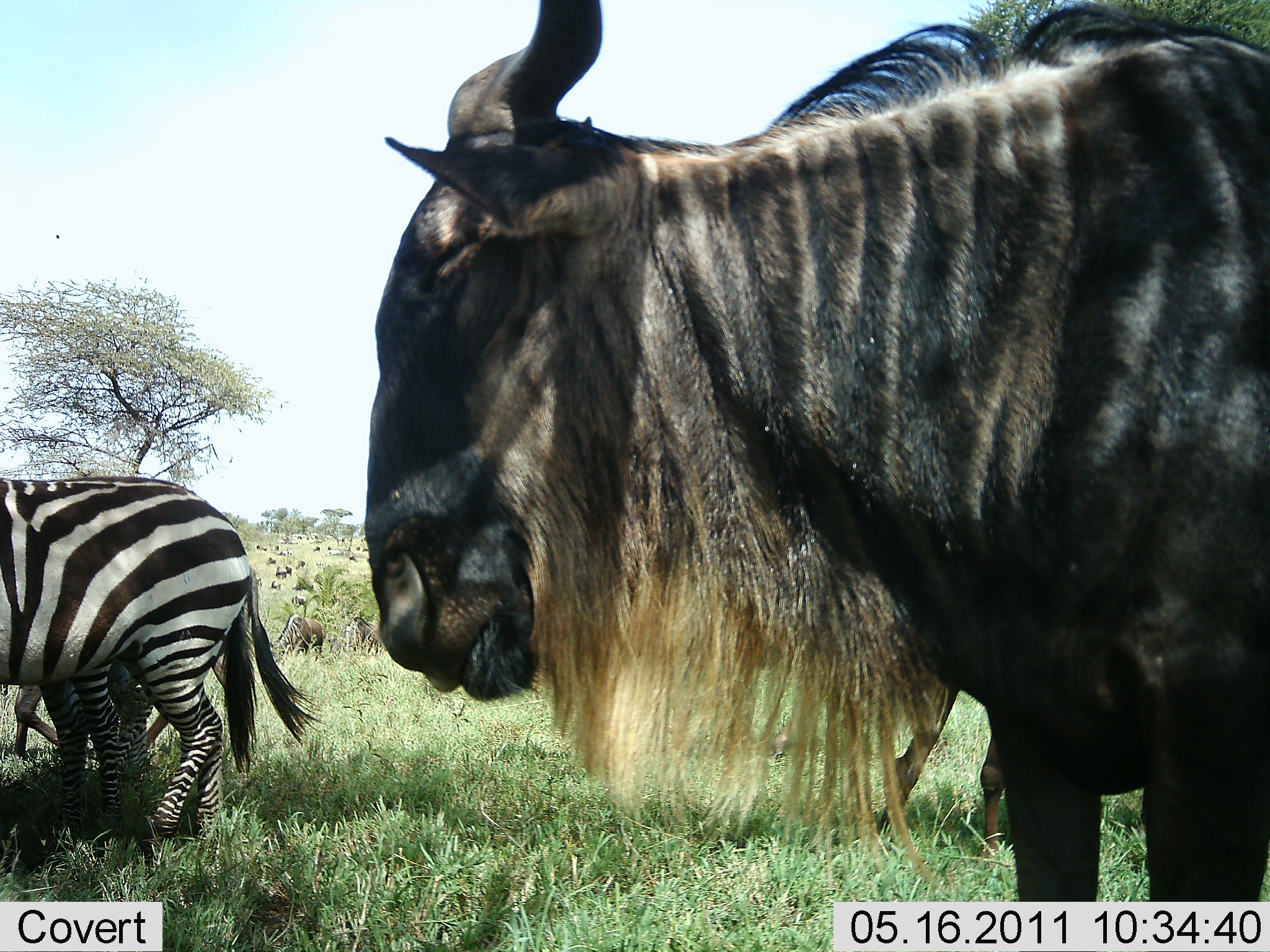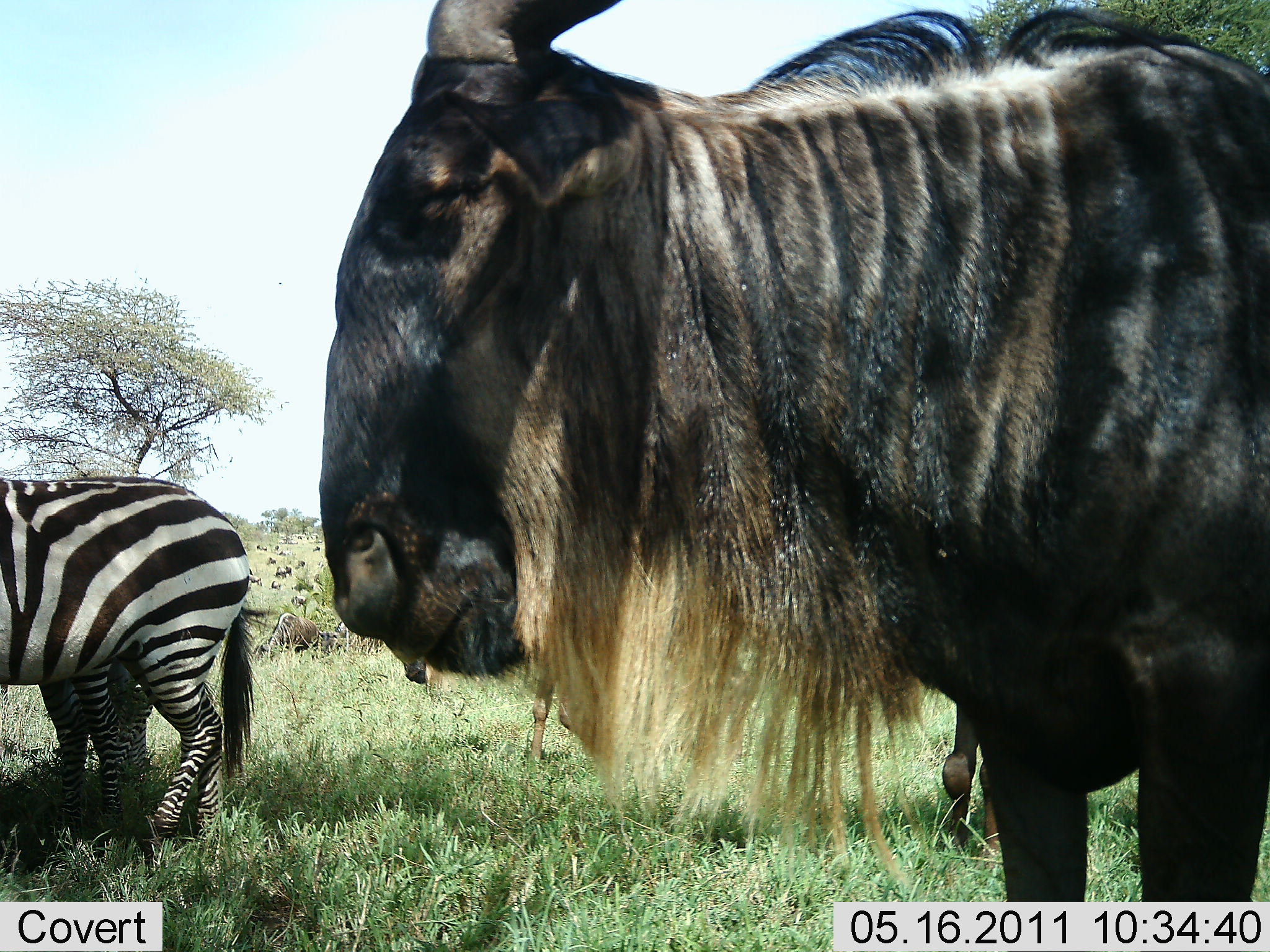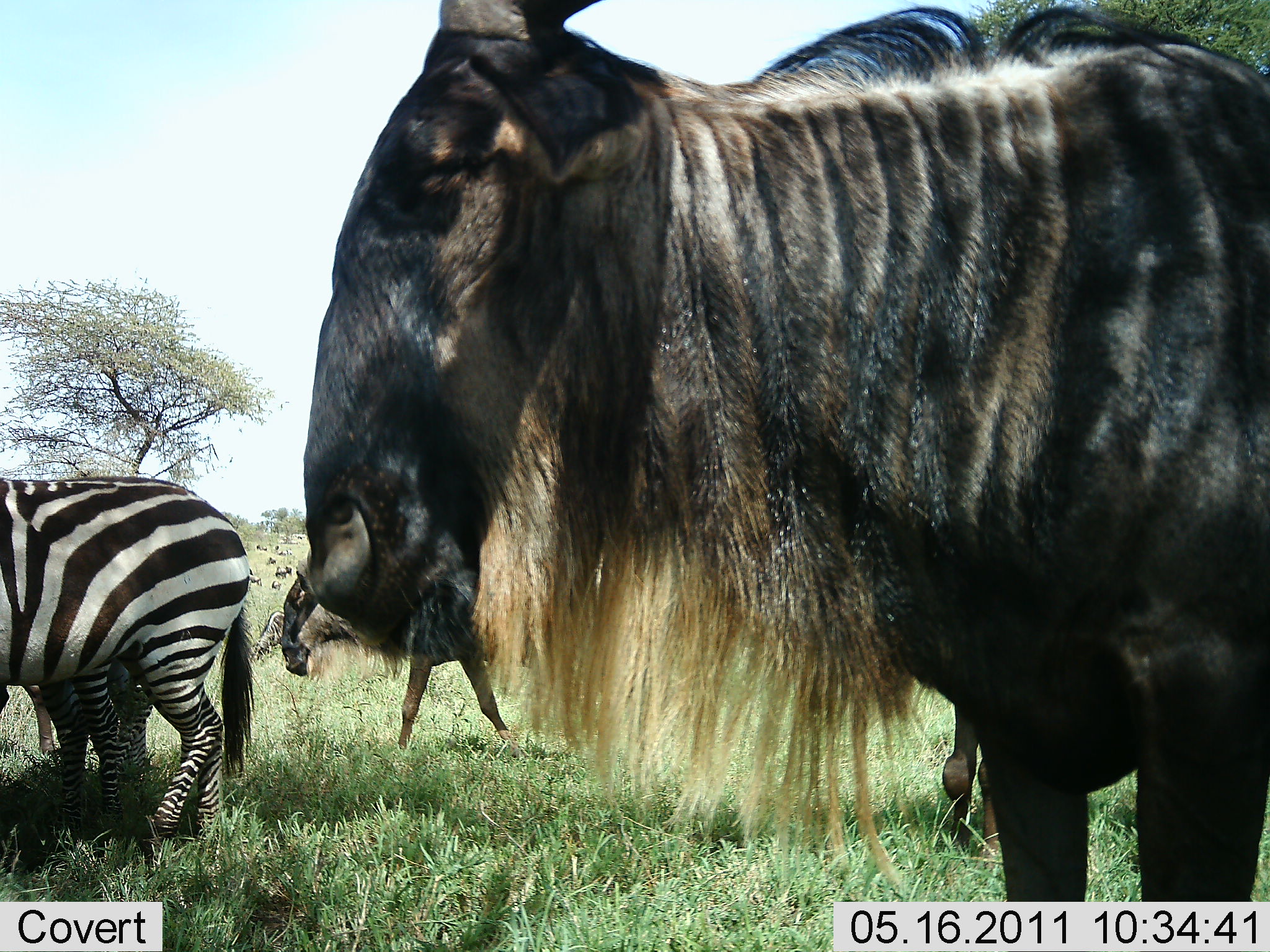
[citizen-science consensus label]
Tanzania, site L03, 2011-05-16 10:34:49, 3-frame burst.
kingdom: Animalia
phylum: Chordata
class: Mammalia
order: Artiodactyla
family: Bovidae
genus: Connochaetes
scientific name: Connochaetes taurinus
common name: blue wildebeest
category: wildebeest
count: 3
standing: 67%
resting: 0%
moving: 42%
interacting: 8%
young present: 0%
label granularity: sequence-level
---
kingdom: Animalia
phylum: Chordata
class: Mammalia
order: Perissodactyla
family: Equidae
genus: Equus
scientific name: Equus quagga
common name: plains zebra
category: zebra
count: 3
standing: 92%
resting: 0%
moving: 8%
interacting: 0%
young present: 0%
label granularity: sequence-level